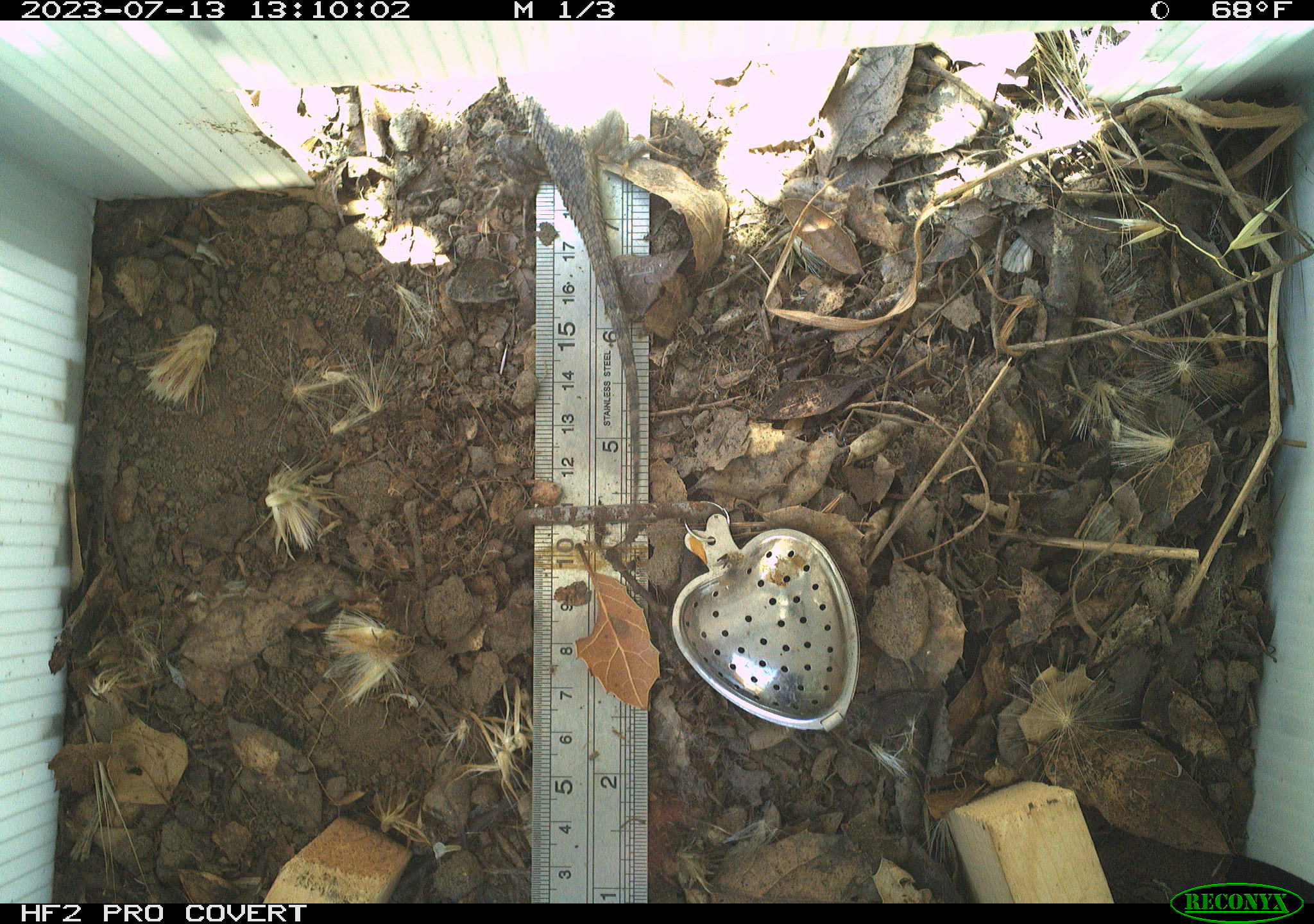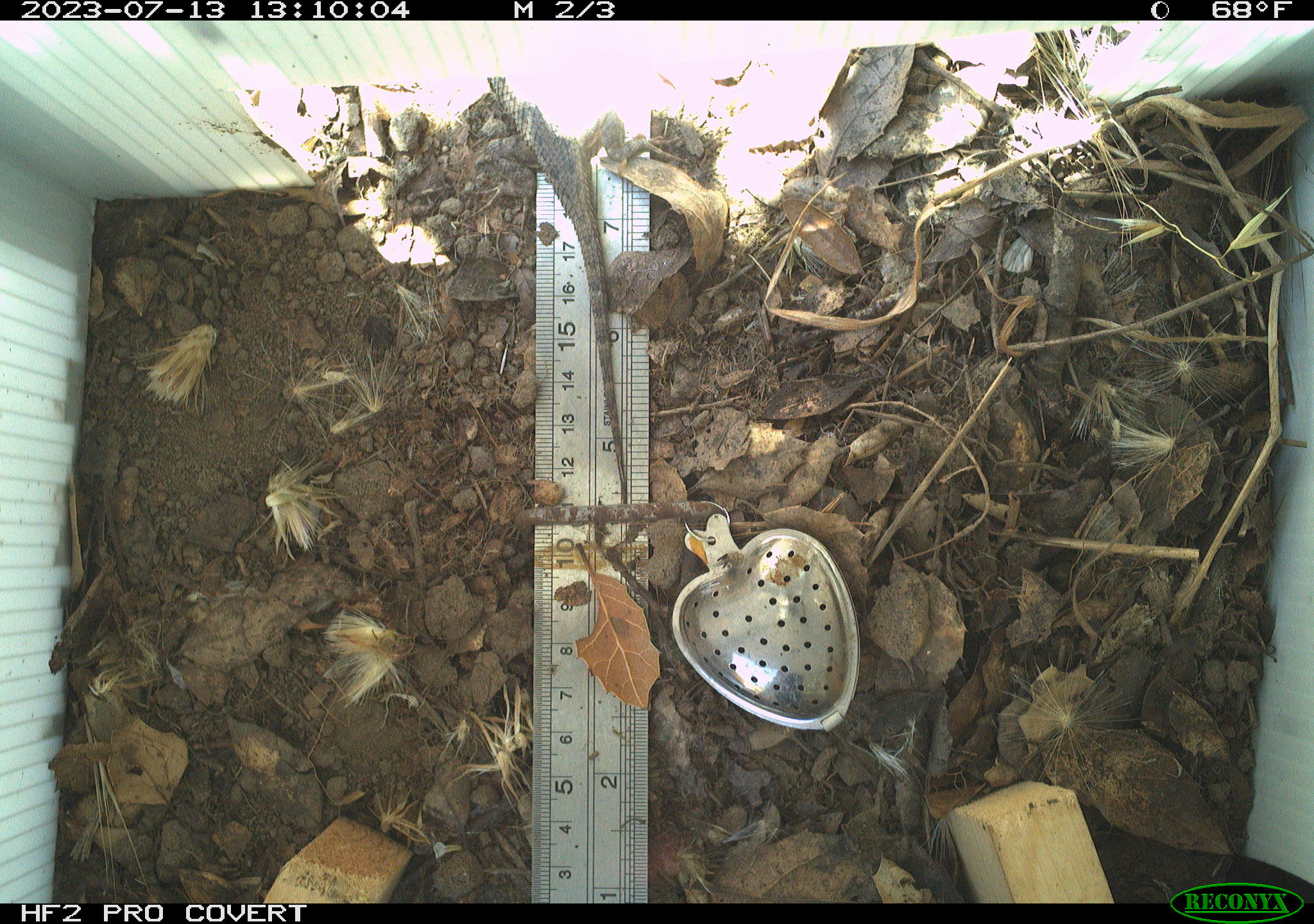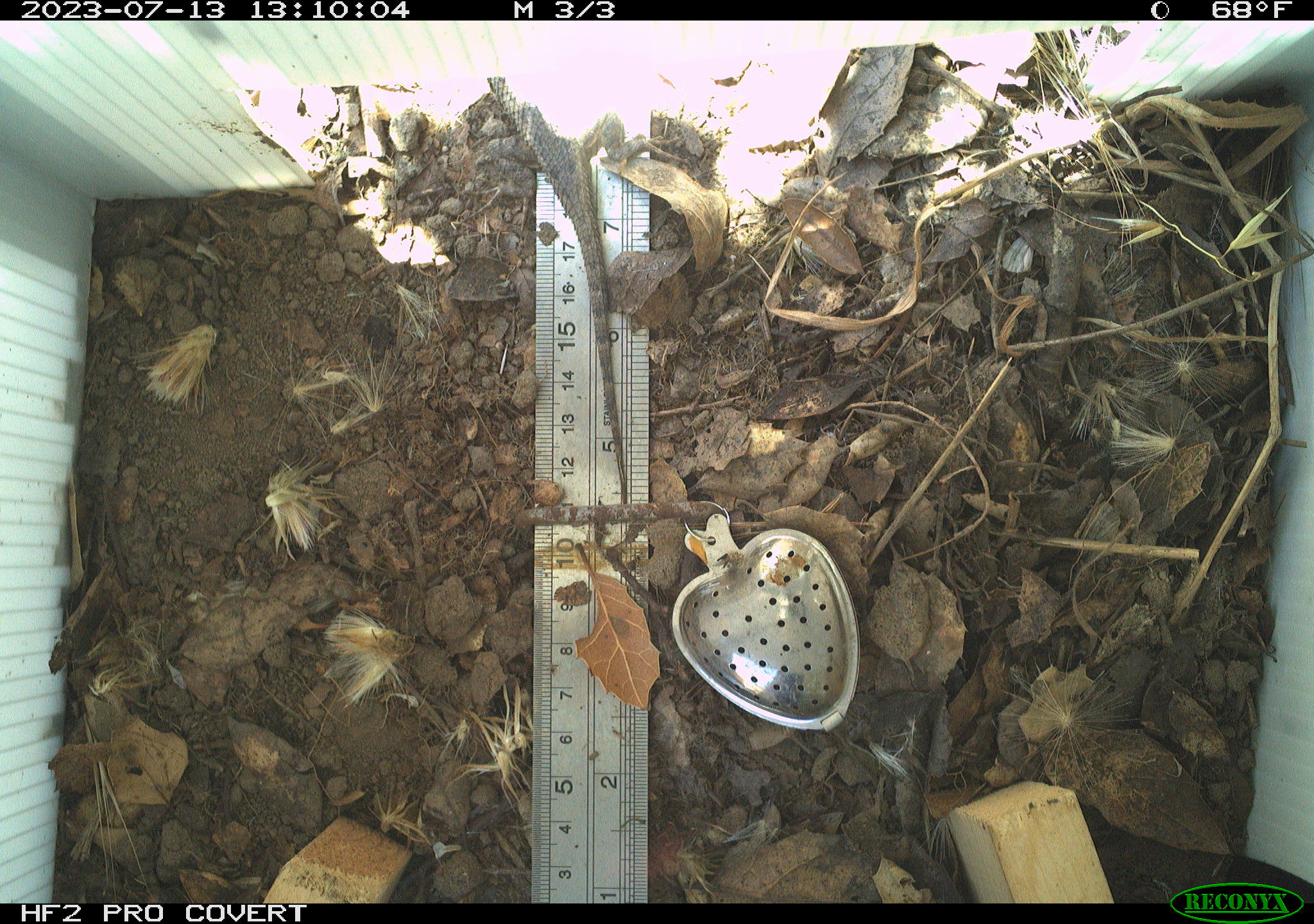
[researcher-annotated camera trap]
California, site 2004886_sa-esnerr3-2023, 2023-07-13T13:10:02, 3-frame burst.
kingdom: Animalia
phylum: Chordata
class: Reptilia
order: Squamata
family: Phrynosomatidae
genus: Sceloporus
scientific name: Sceloporus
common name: spiny lizards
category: sceloporus species